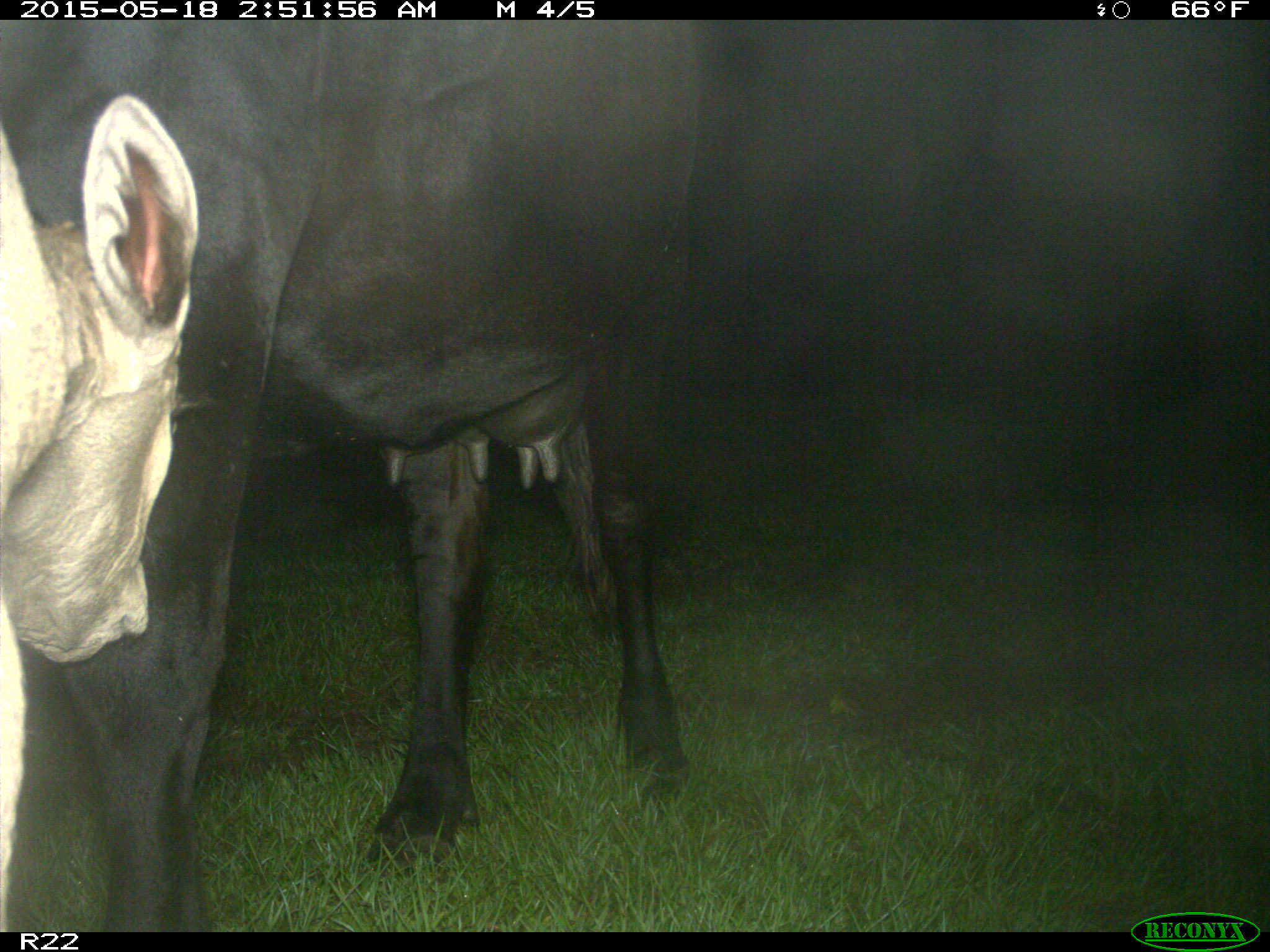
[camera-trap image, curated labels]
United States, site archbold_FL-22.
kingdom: Animalia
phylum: Chordata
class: Mammalia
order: Artiodactyla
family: Bovidae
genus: Bos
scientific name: Bos taurus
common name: domestic cow